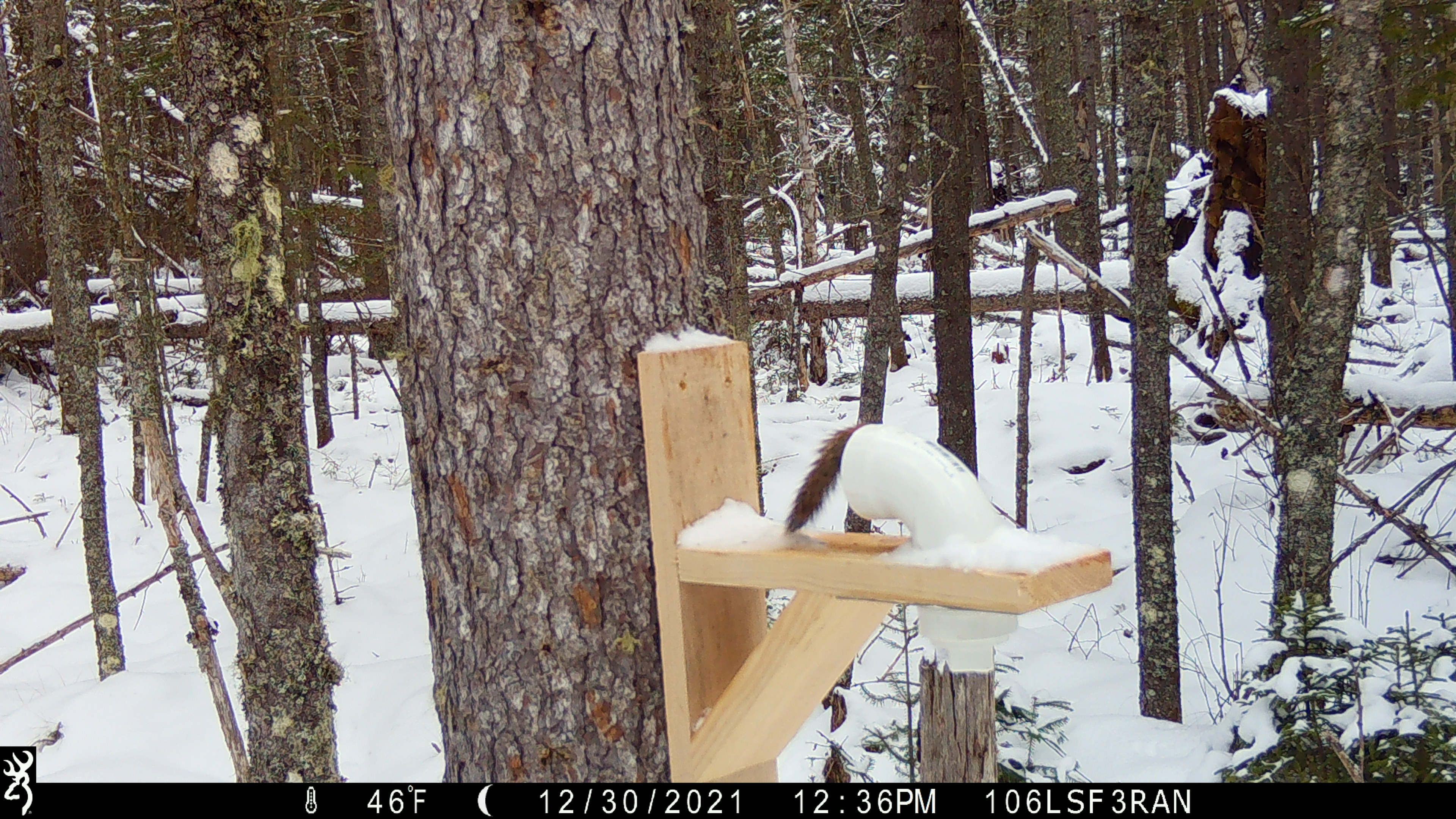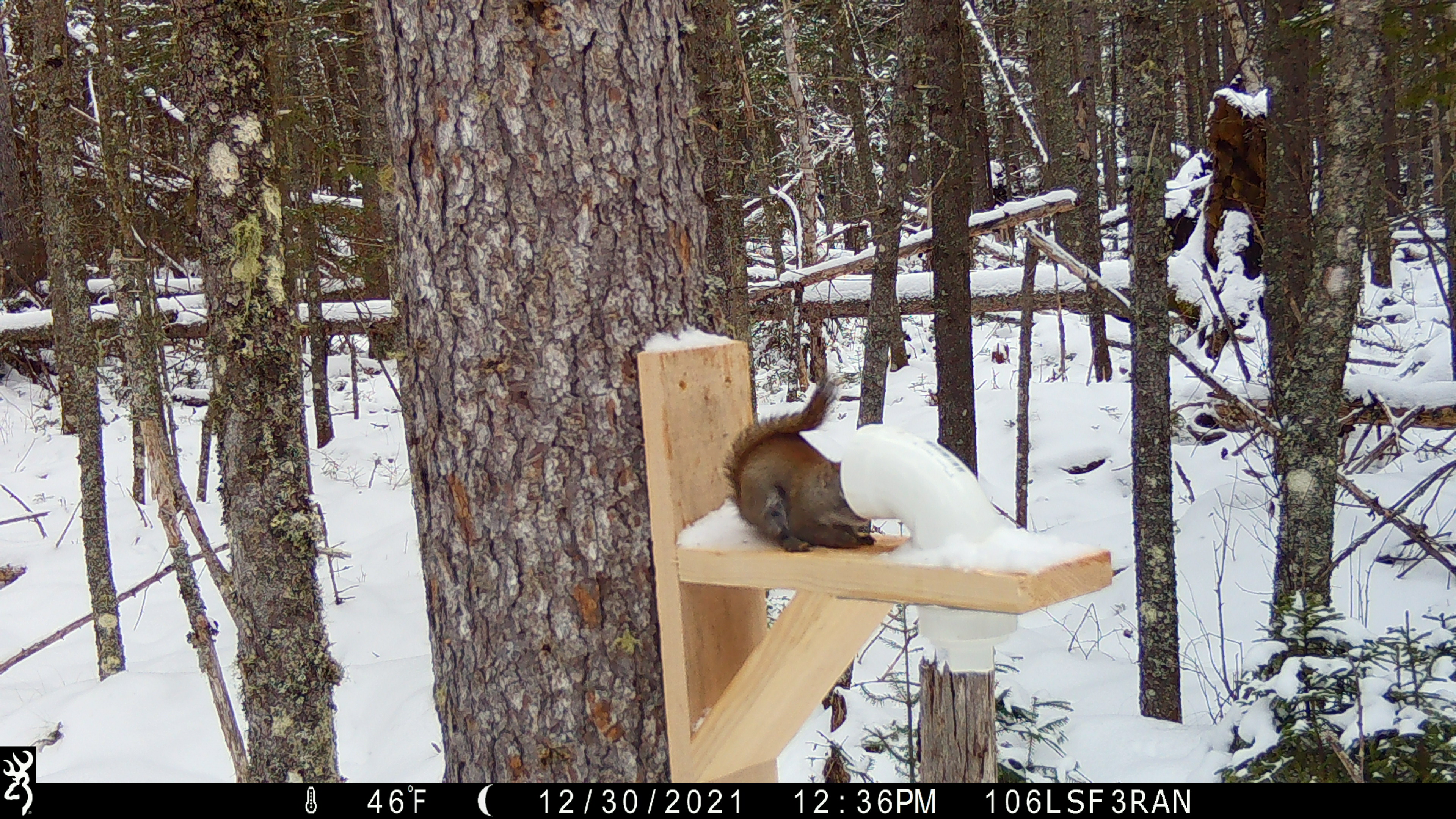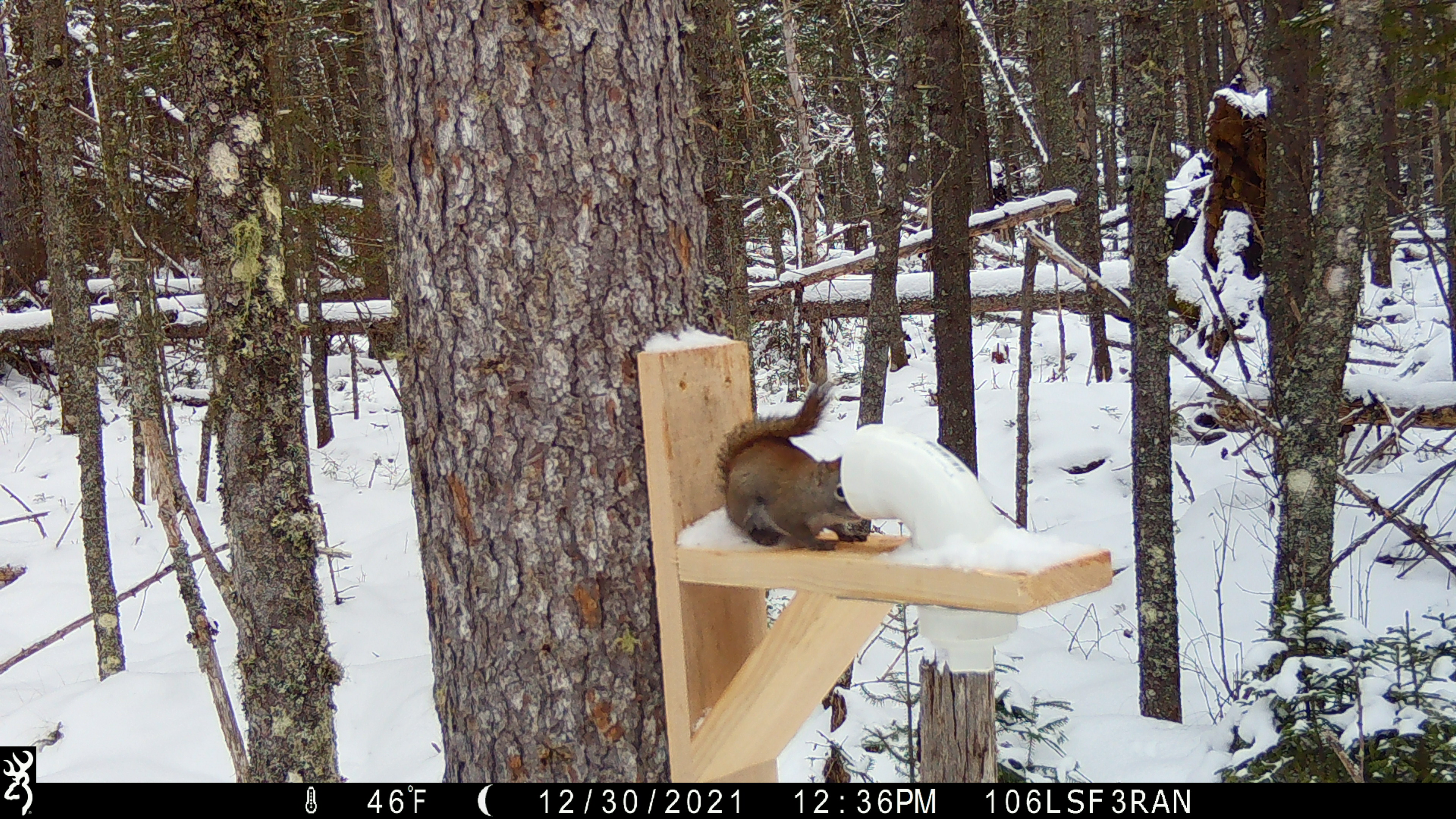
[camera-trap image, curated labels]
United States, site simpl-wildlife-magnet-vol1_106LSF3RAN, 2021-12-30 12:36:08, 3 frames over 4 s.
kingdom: Animalia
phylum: Chordata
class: Mammalia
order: Rodentia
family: Sciuridae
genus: Tamiasciurus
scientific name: Tamiasciurus hudsonicus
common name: red squirrel